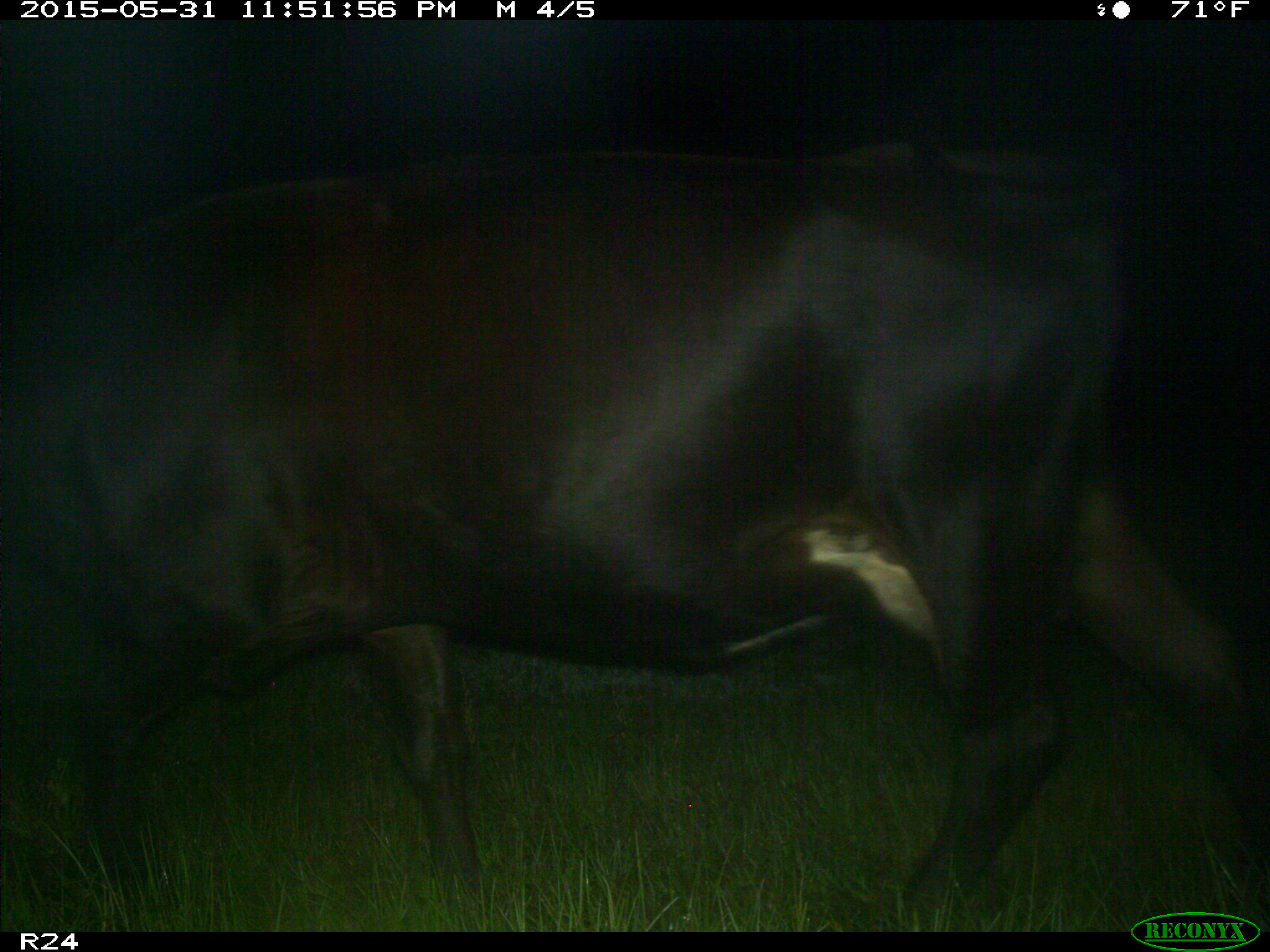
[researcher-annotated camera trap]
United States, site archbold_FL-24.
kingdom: Animalia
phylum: Chordata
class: Mammalia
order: Artiodactyla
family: Bovidae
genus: Bos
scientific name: Bos taurus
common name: domestic cow